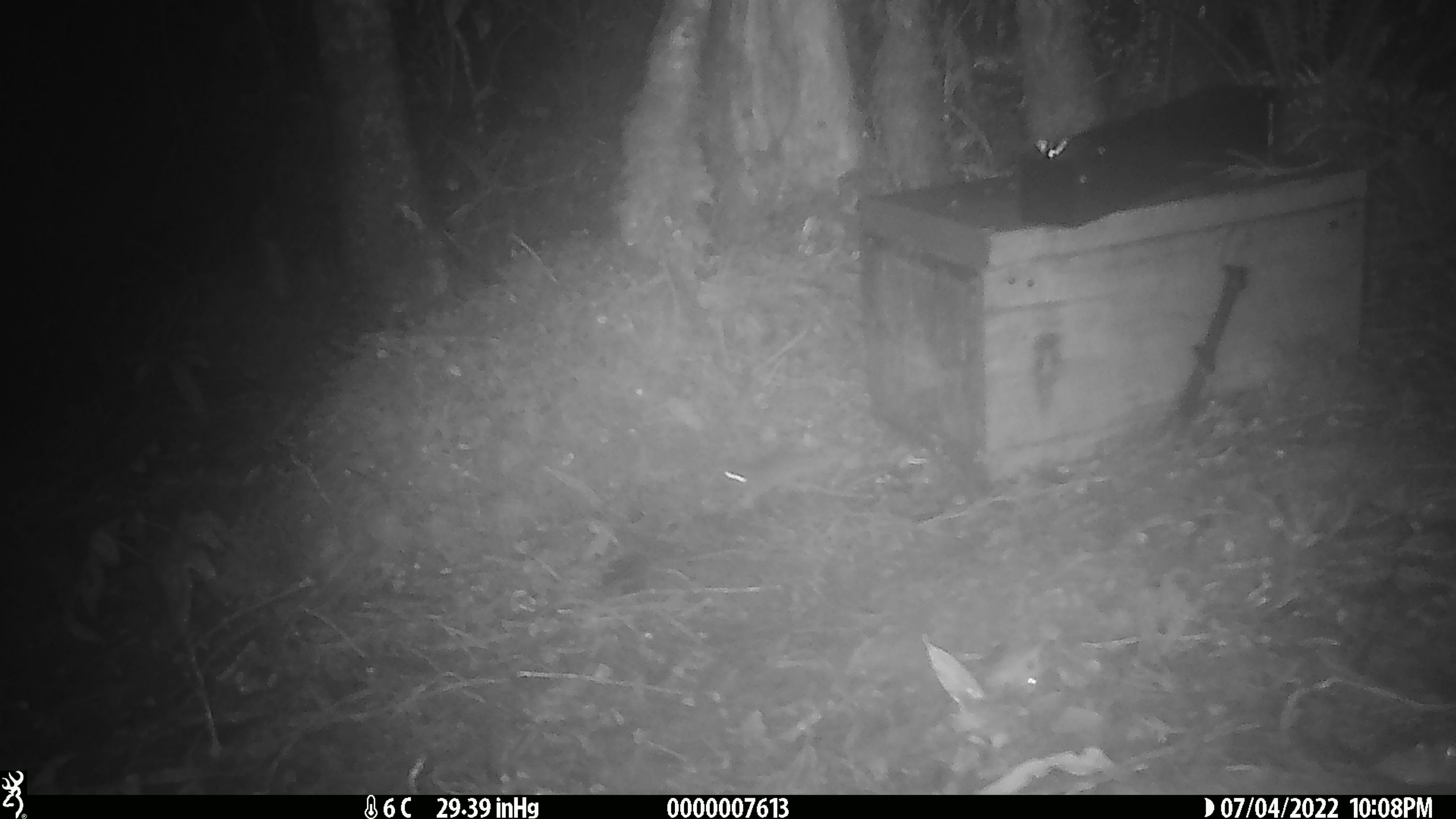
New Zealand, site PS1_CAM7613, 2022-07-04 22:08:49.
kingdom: Animalia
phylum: Chordata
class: Mammalia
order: Rodentia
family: Muridae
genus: Mus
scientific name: Mus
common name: mouse